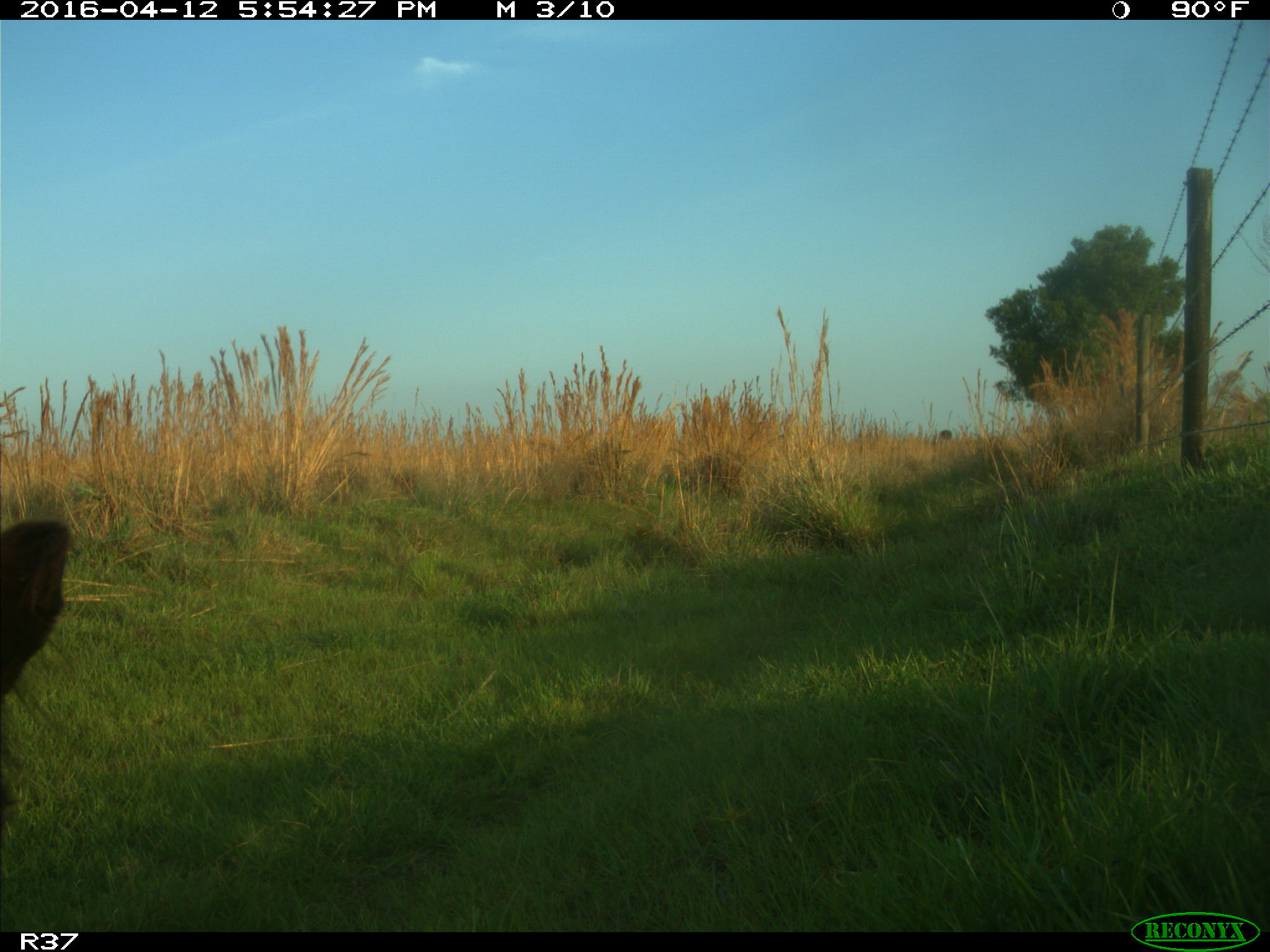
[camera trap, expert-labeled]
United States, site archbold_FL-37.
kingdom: Animalia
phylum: Chordata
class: Mammalia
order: Artiodactyla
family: Bovidae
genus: Bos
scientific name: Bos taurus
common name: domestic cow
Bos taurus (domestic cow).